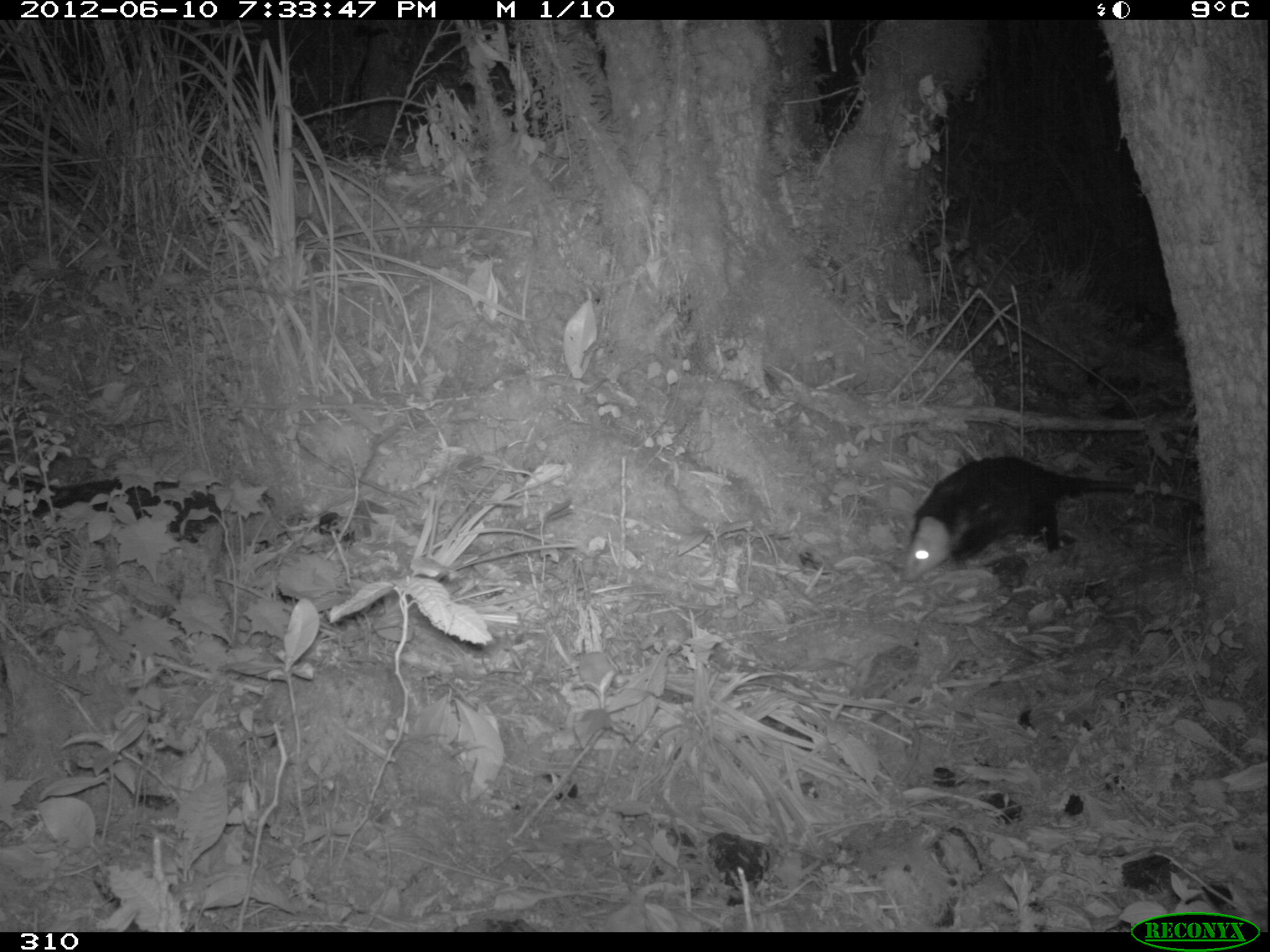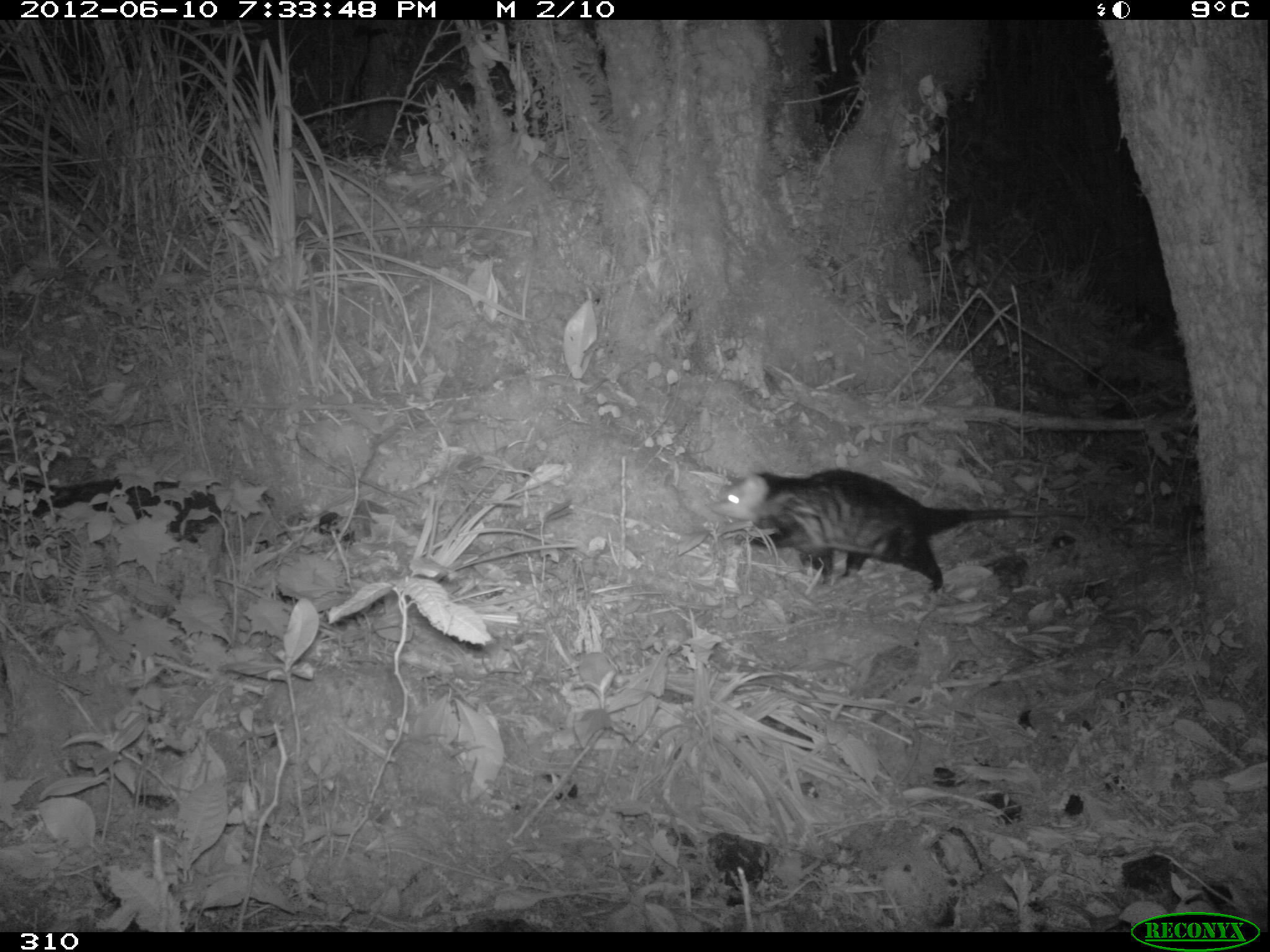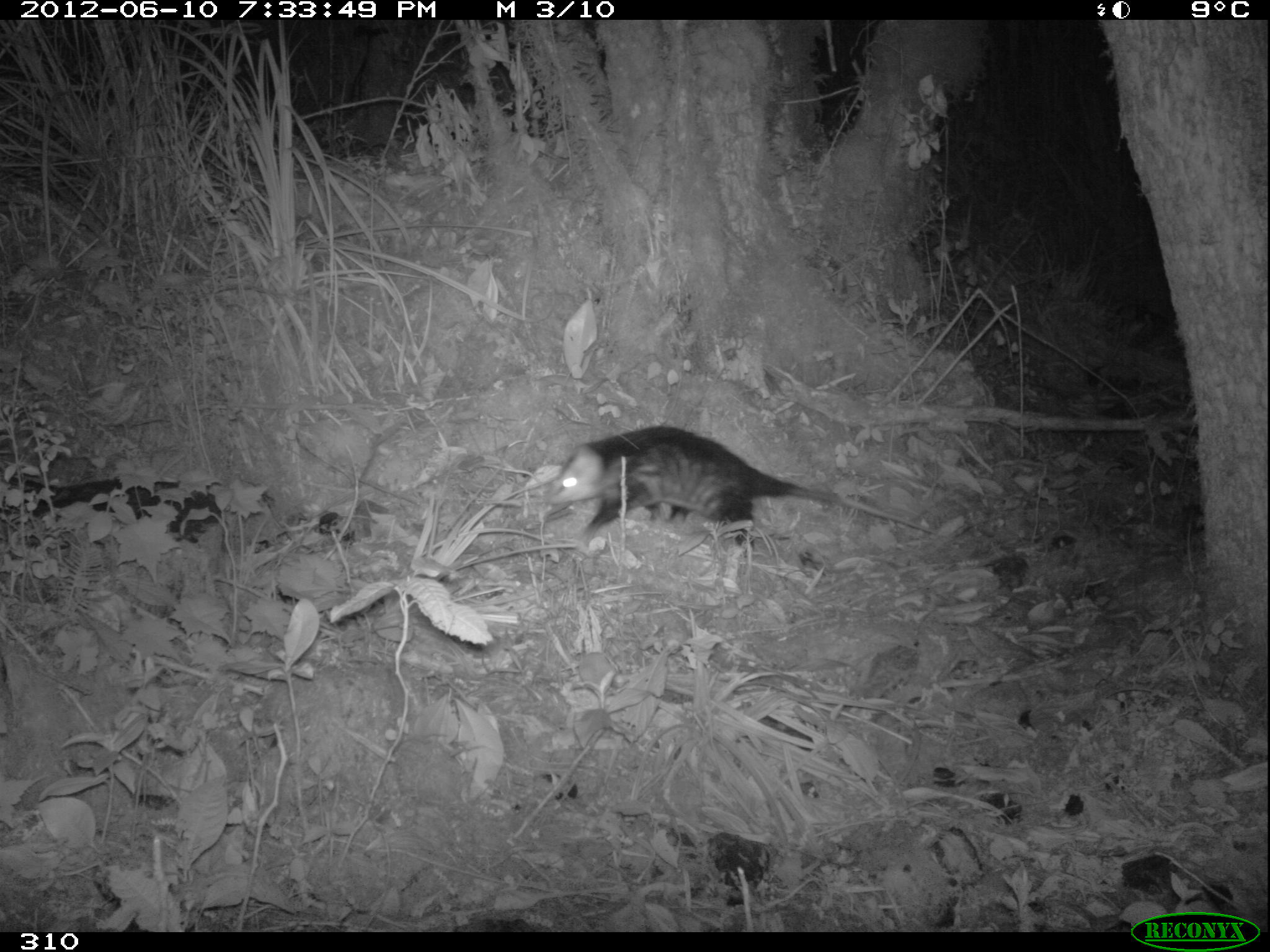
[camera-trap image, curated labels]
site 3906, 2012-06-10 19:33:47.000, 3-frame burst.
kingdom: Animalia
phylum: Chordata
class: Mammalia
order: Didelphimorphia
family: Didelphidae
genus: Didelphis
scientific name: Didelphis pernigra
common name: andean white-eared opossum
Didelphis pernigra (andean white-eared opossum).